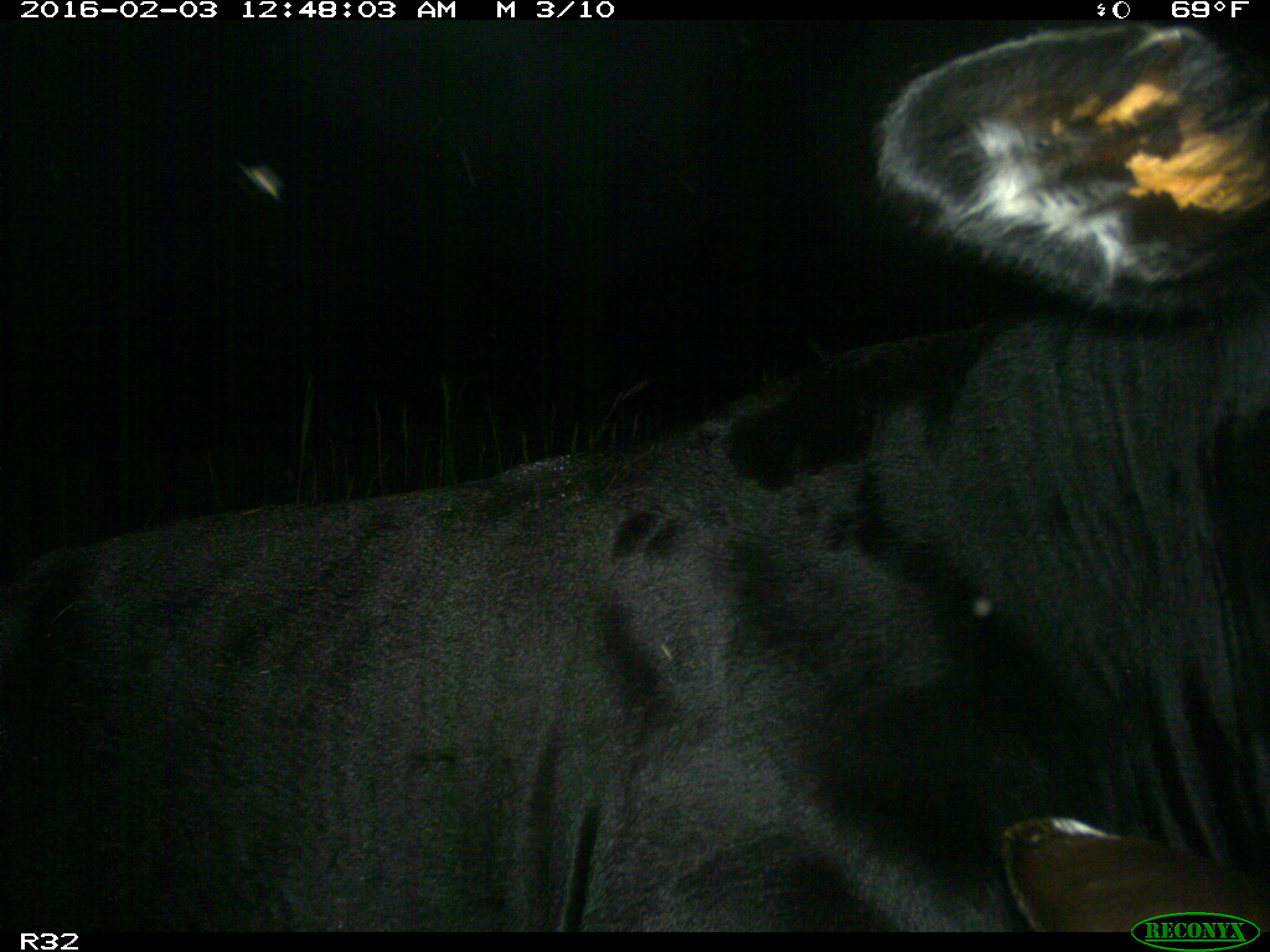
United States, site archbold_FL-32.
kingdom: Animalia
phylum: Chordata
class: Mammalia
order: Artiodactyla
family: Bovidae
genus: Bos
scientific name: Bos taurus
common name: domestic cow